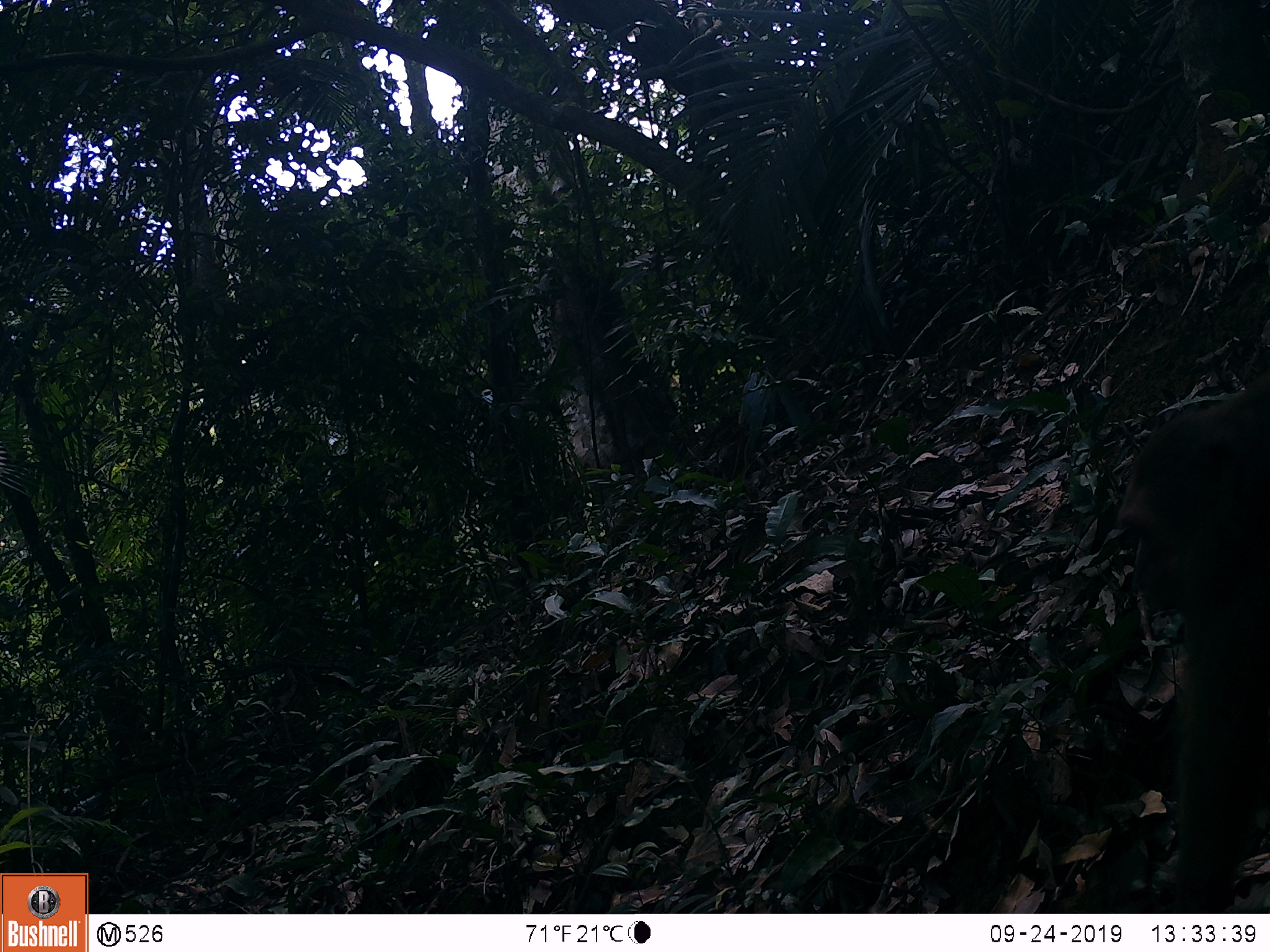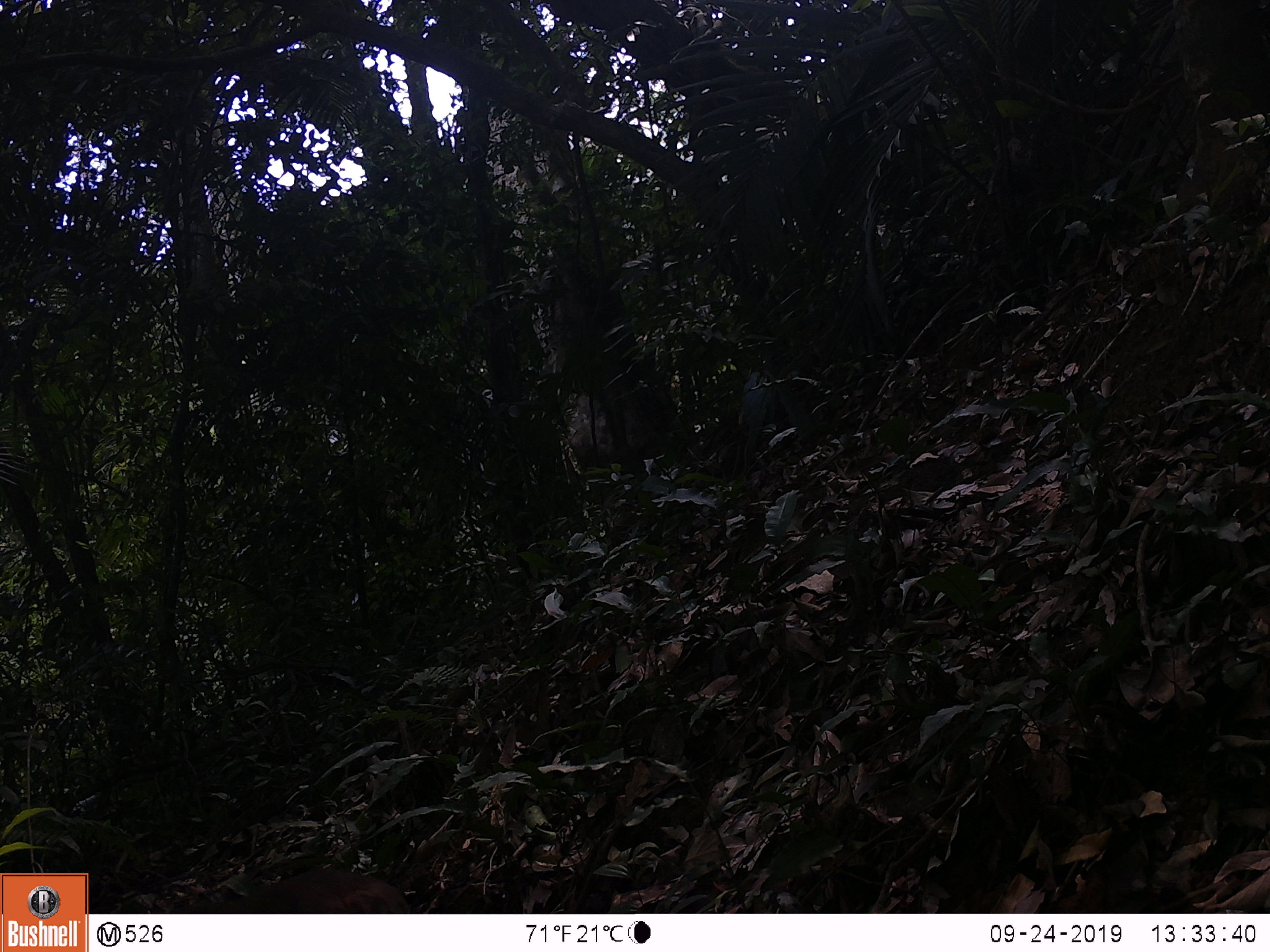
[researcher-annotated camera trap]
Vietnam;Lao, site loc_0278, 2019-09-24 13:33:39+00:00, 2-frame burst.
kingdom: Animalia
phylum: Chordata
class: Mammalia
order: Primates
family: Cercopithecidae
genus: Macaca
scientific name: Macaca arctoides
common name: stump-tailed macaque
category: stump tailed macaque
Stump tailed macaque (stump-tailed macaque) (Macaca arctoides). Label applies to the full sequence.